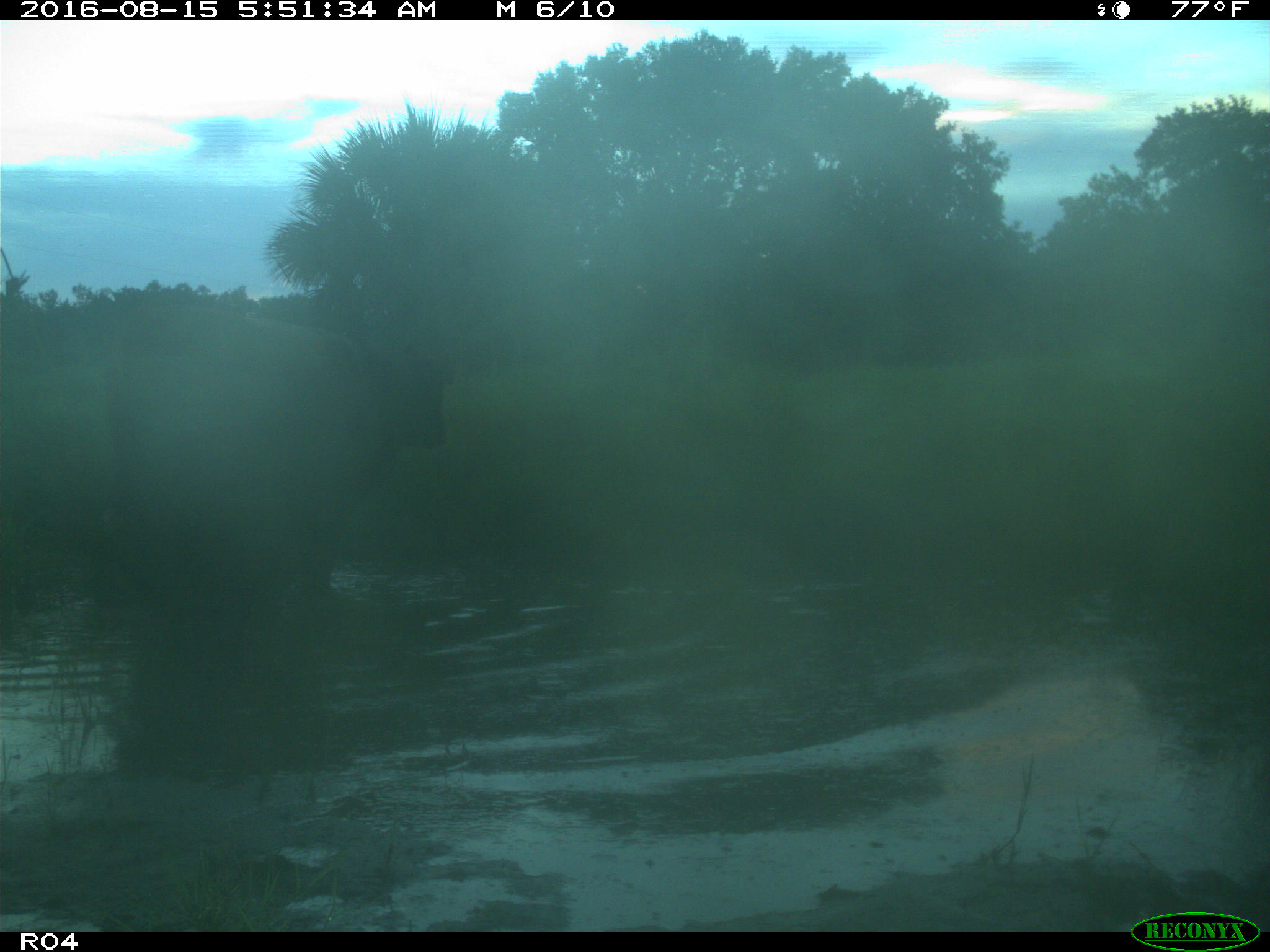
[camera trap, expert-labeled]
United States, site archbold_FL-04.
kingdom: Animalia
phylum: Chordata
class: Mammalia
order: Artiodactyla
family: Bovidae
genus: Bos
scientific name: Bos taurus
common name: domestic cow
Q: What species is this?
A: Bos taurus (domestic cow).